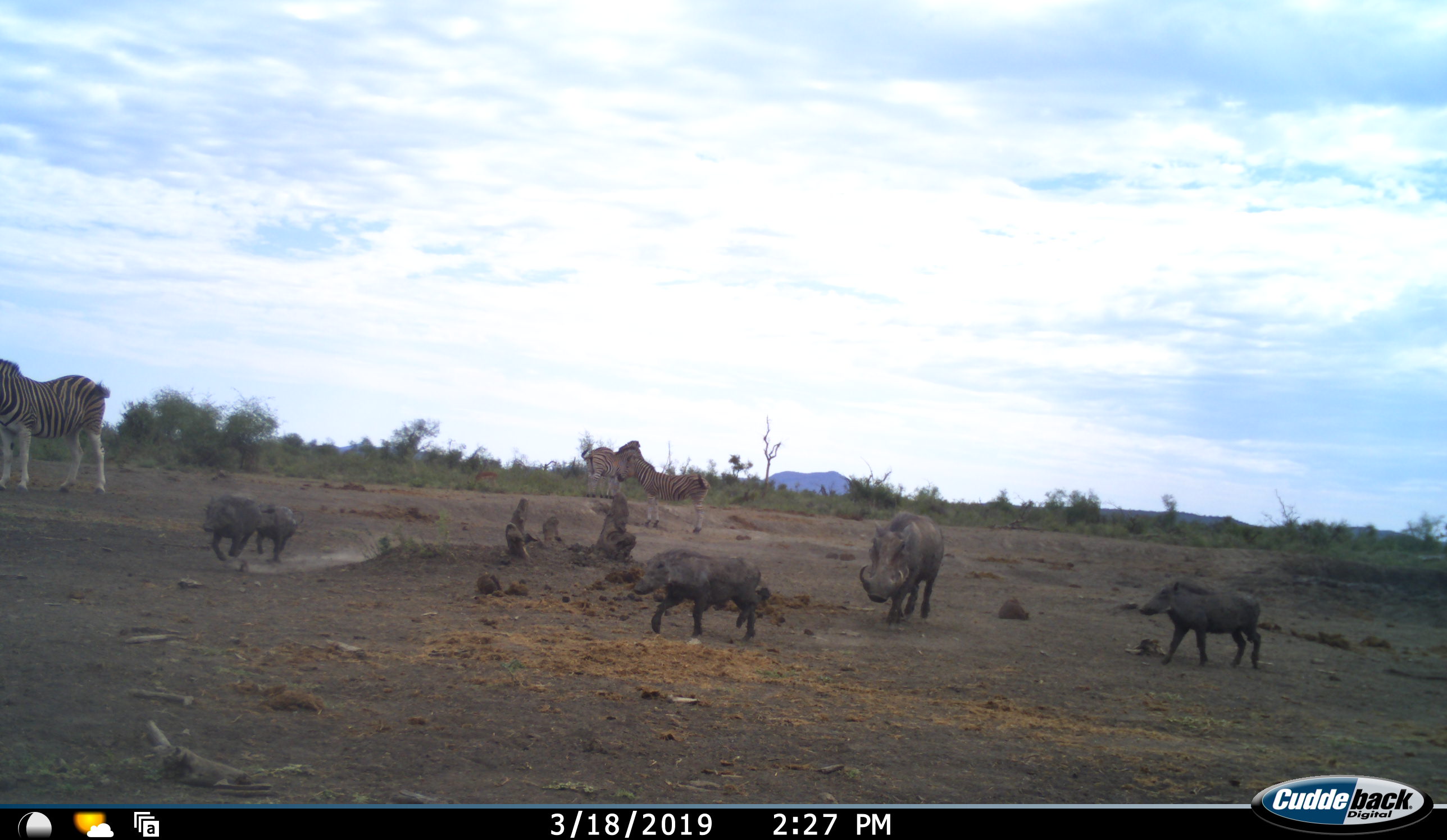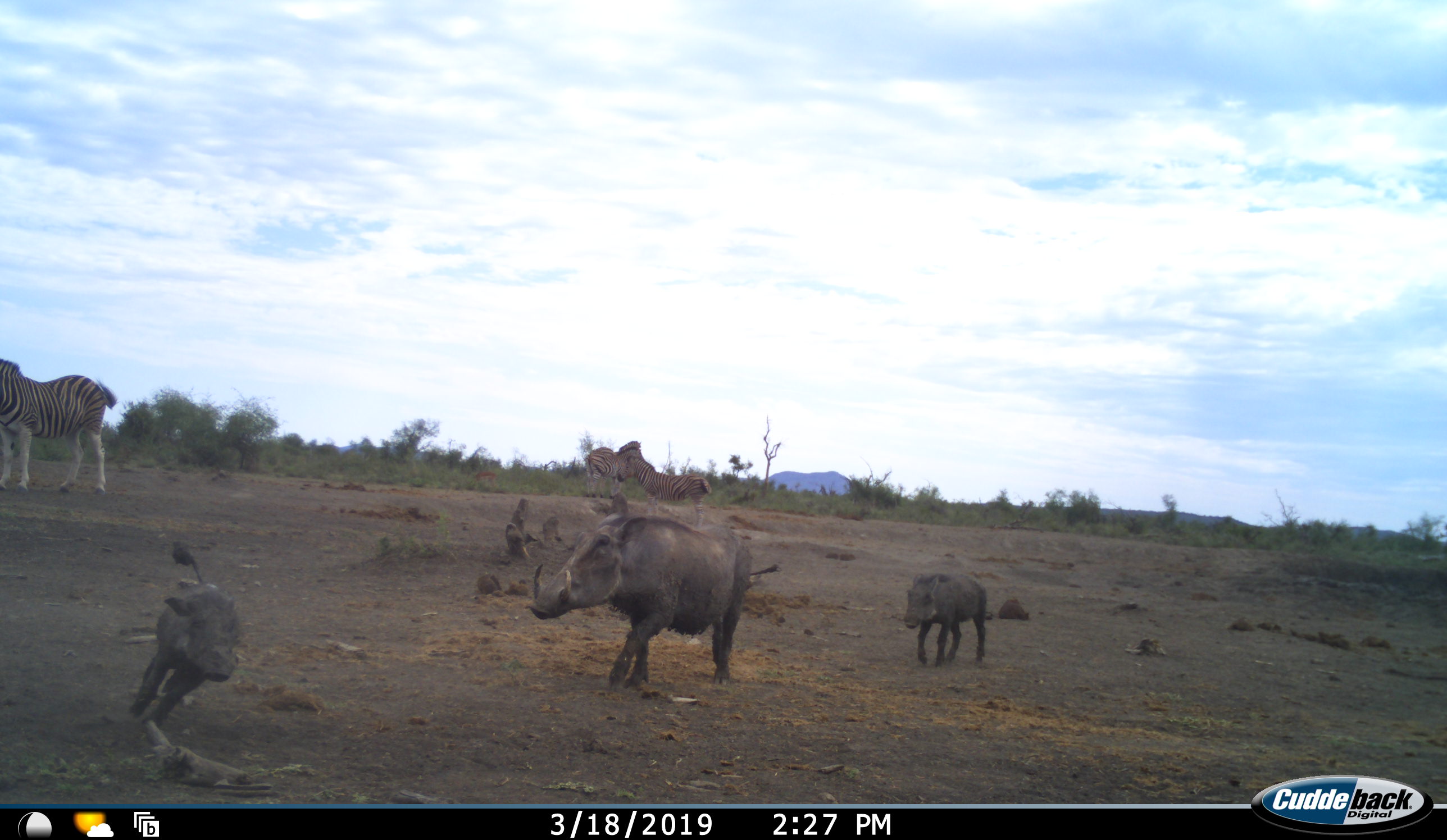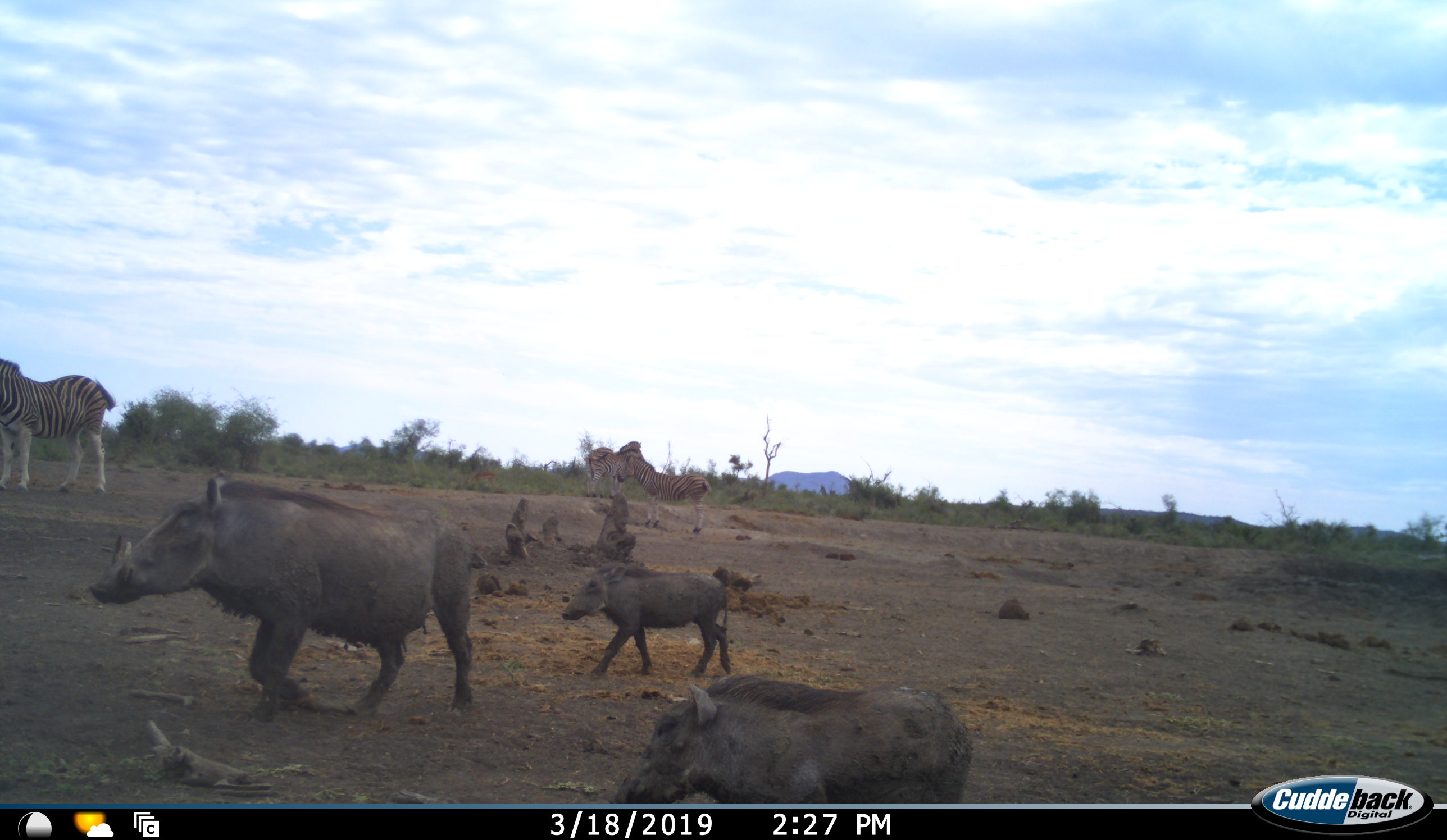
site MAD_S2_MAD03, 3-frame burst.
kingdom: Animalia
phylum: Chordata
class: Mammalia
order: Artiodactyla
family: Suidae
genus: Phacochoerus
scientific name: Phacochoerus africanus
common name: warthog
Warthog (Phacochoerus africanus), count 4. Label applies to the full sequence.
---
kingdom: Animalia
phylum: Chordata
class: Mammalia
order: Perissodactyla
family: Equidae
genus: Equus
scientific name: Equus quagga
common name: plains zebra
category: zebraplains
Zebraplains (plains zebra) (Equus quagga), count 3. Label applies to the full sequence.